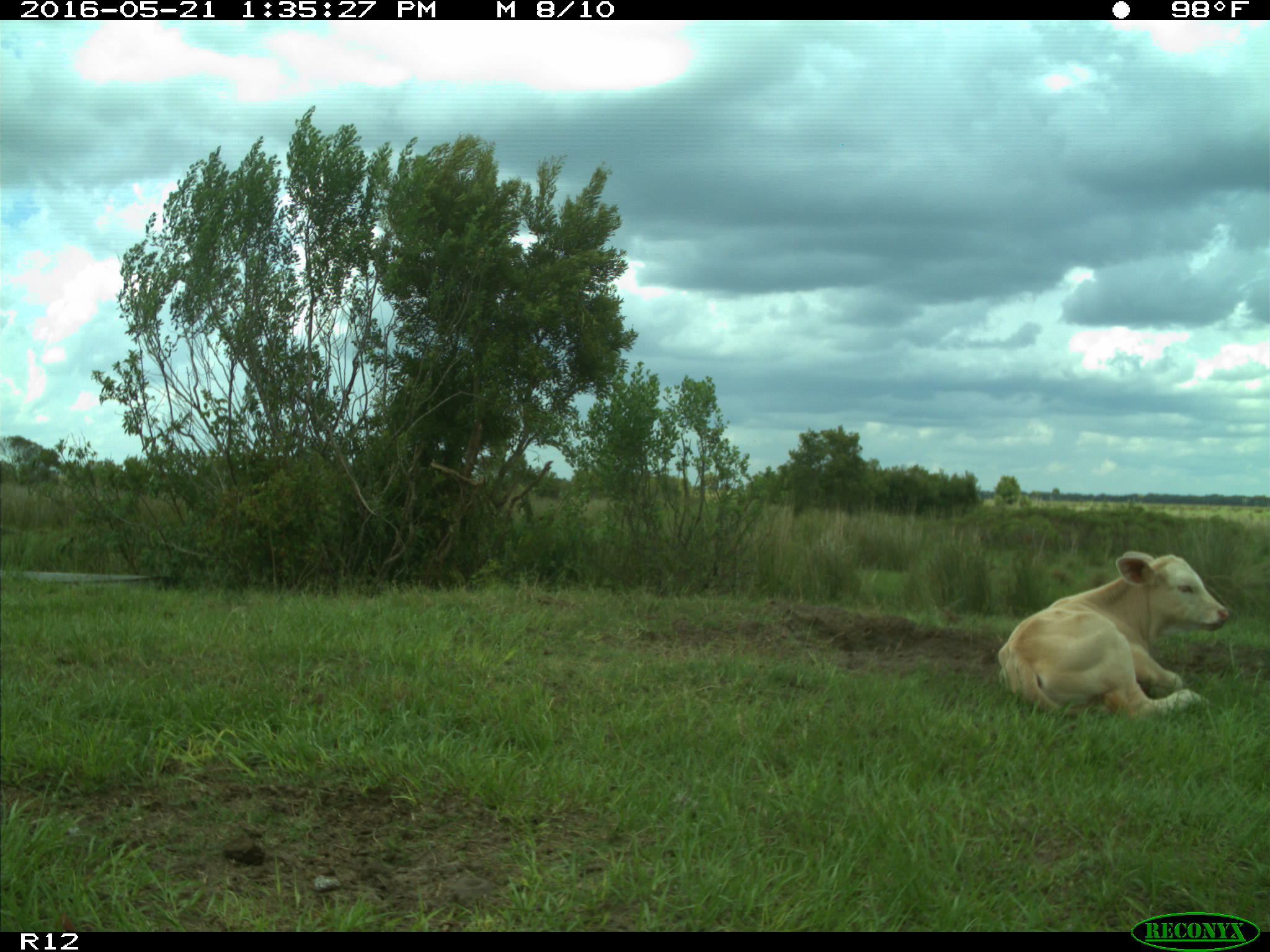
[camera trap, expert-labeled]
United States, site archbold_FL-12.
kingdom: Animalia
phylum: Chordata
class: Mammalia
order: Artiodactyla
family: Bovidae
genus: Bos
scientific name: Bos taurus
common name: domestic cow